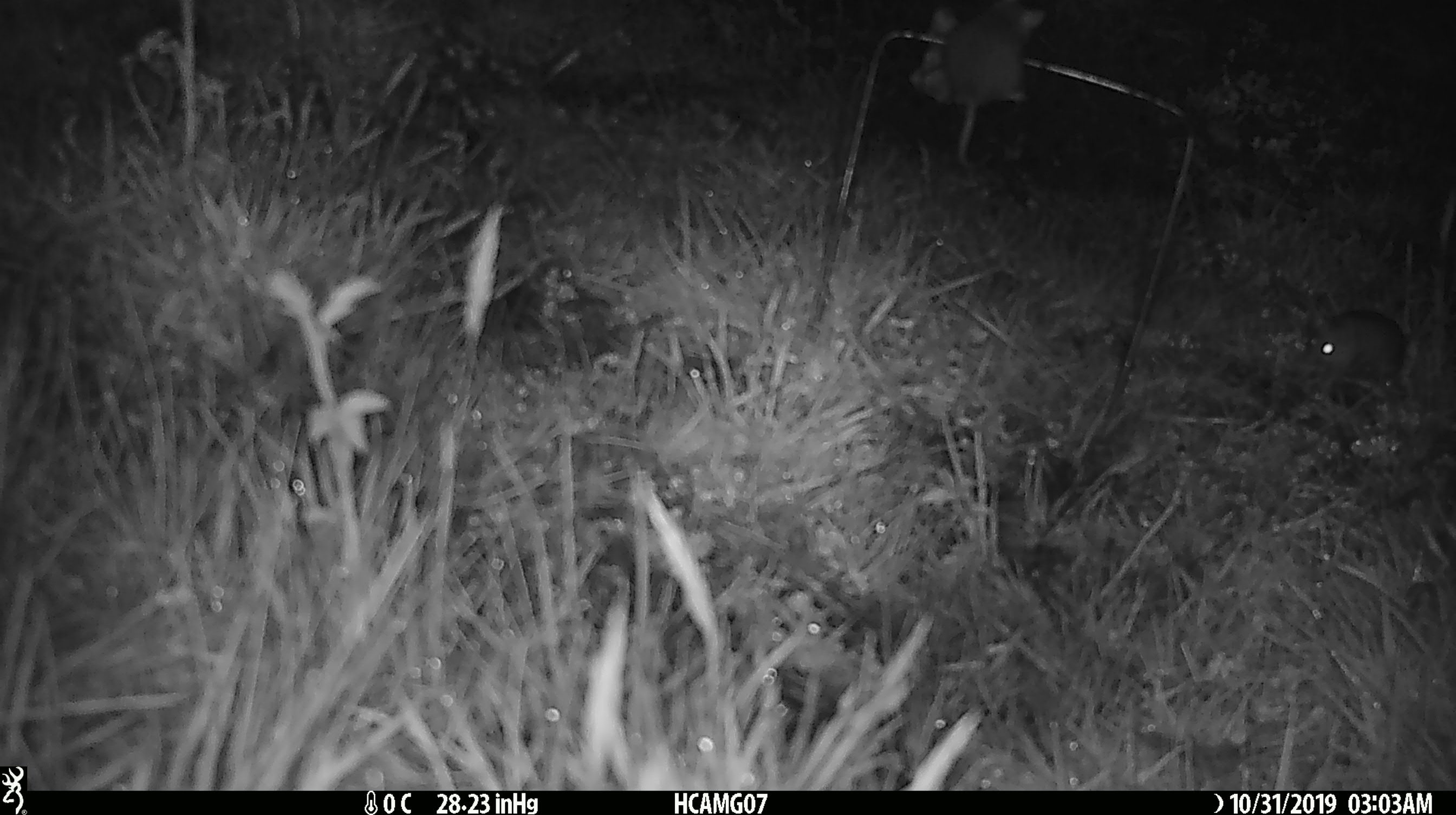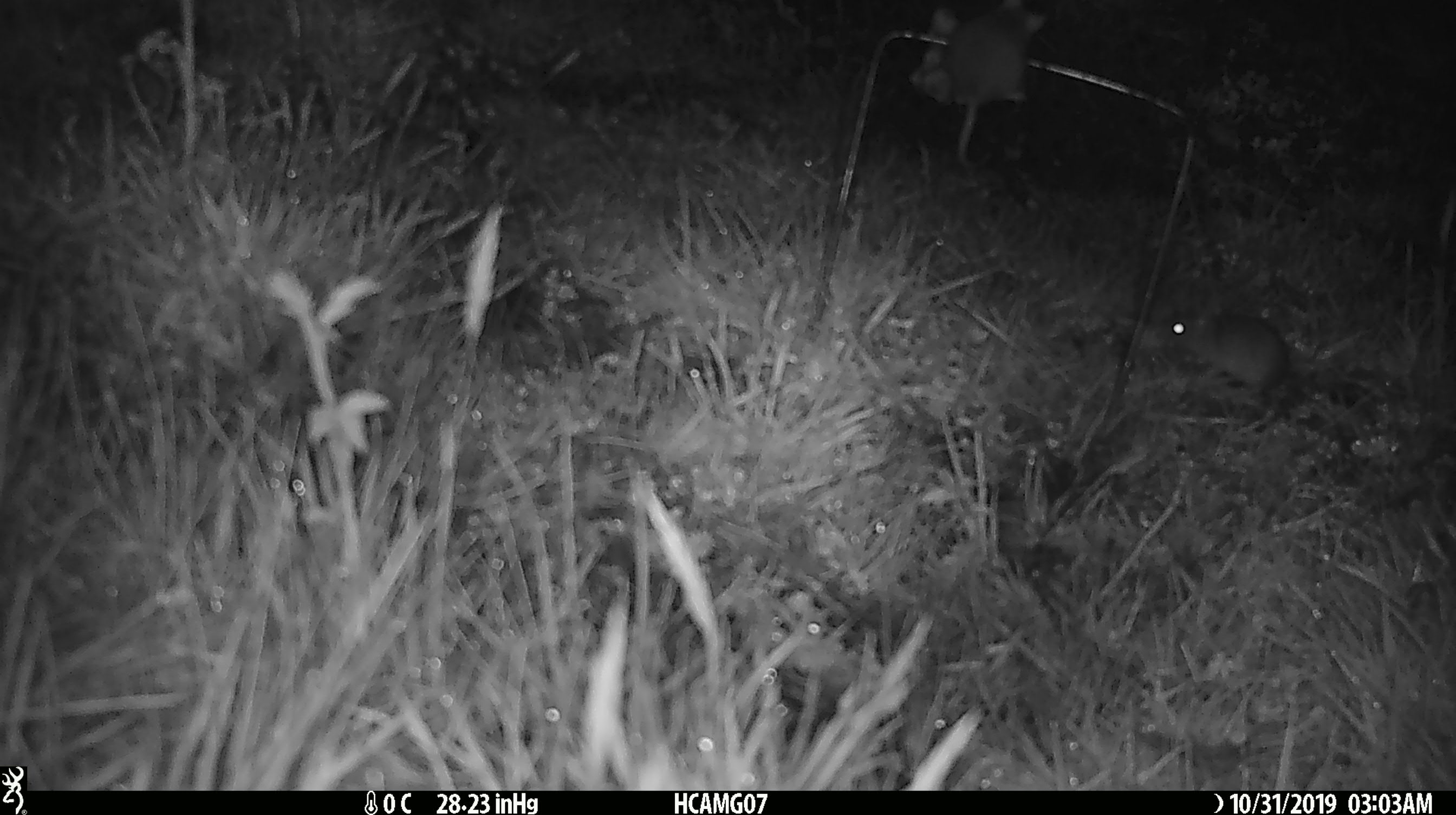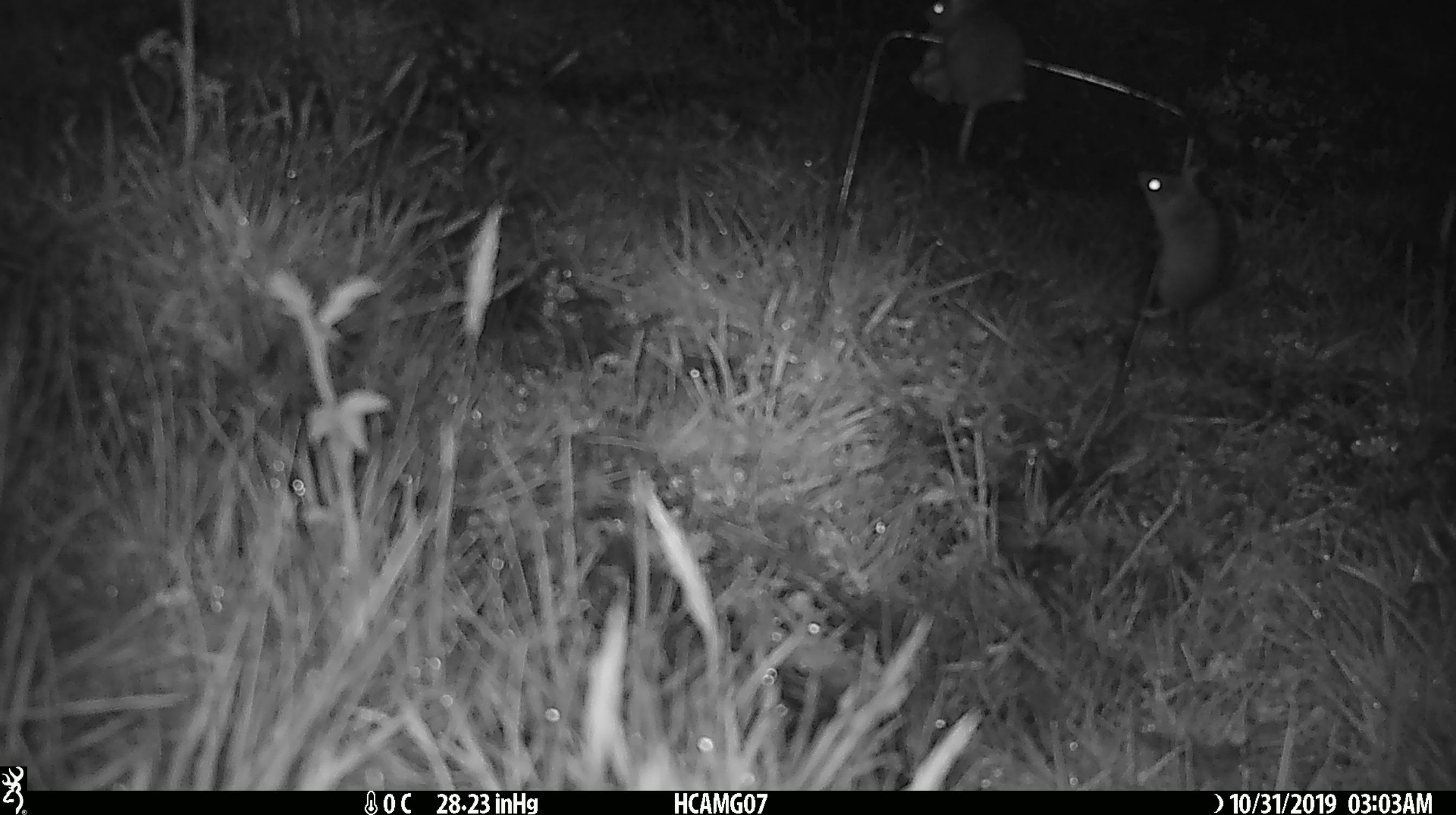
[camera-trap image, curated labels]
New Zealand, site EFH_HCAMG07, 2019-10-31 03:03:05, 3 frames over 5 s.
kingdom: Animalia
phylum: Chordata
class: Mammalia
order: Rodentia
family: Muridae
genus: Mus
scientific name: Mus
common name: mouse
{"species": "mouse (Mus)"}